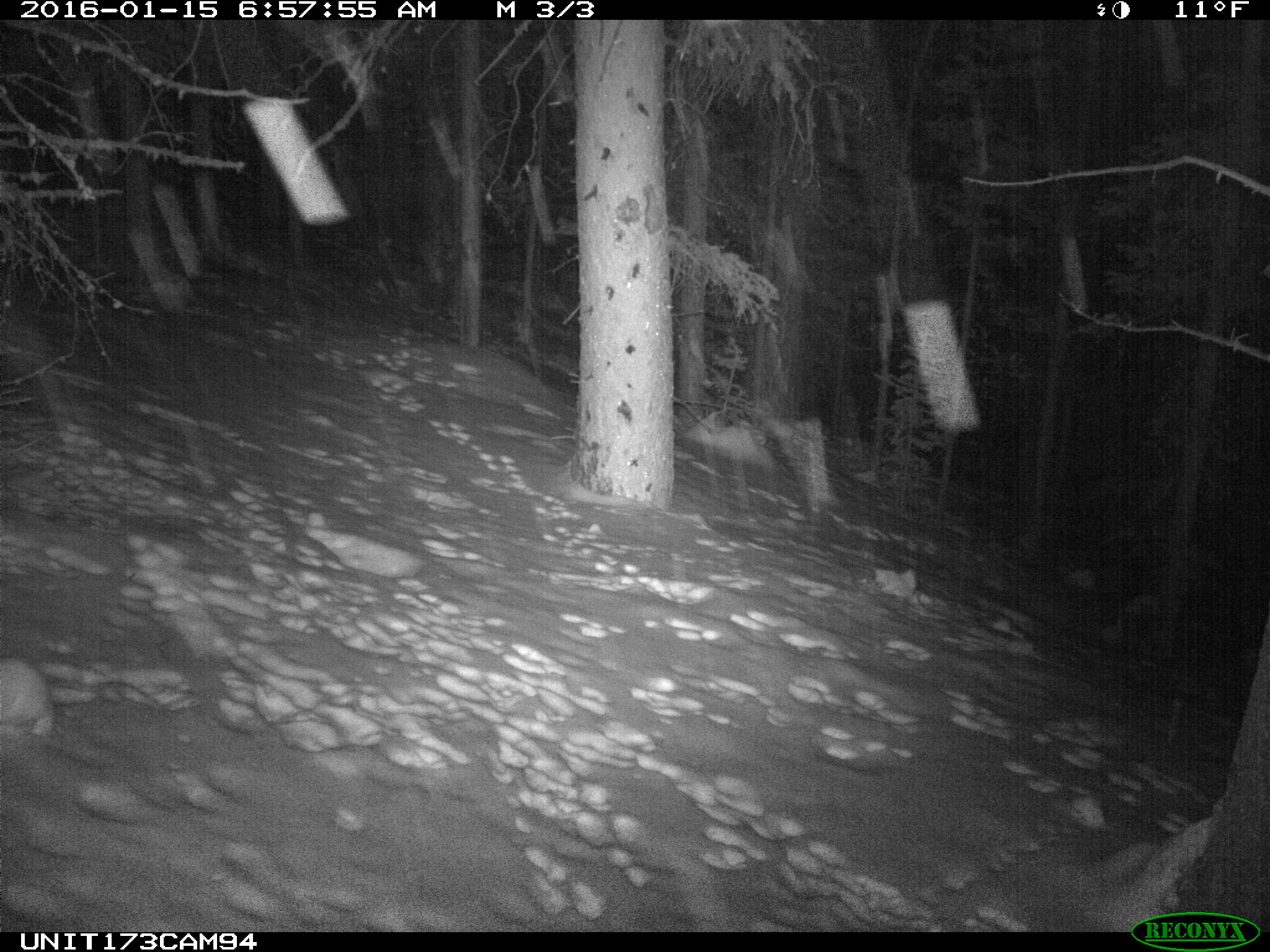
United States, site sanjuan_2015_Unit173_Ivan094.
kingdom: Animalia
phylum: Chordata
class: Mammalia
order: Lagomorpha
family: Leporidae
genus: Lepus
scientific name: Lepus americanus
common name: snowshoe hare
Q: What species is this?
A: Lepus americanus (snowshoe hare).